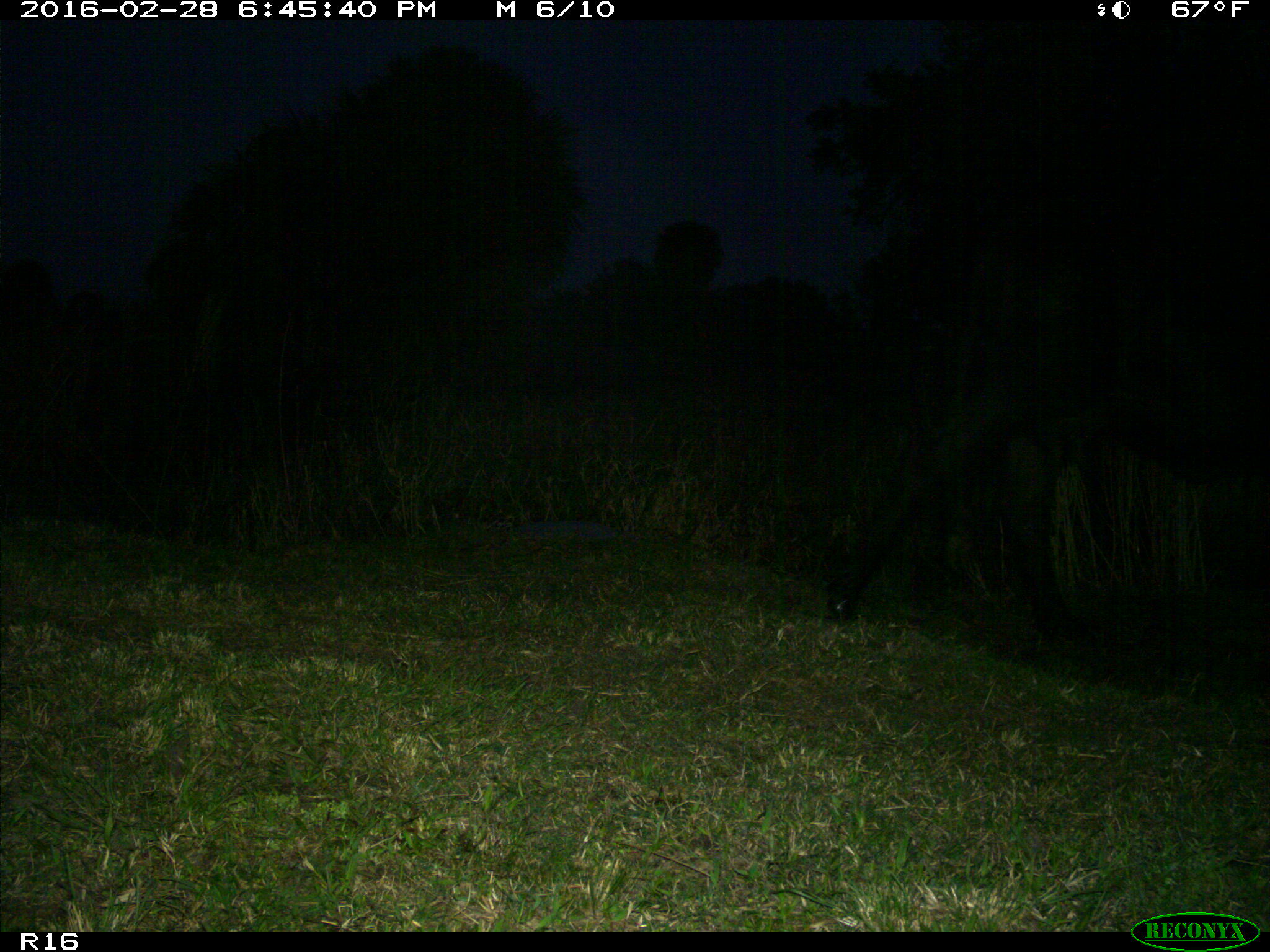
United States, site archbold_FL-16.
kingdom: Animalia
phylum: Chordata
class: Mammalia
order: Artiodactyla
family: Bovidae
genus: Bos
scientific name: Bos taurus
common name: domestic cow